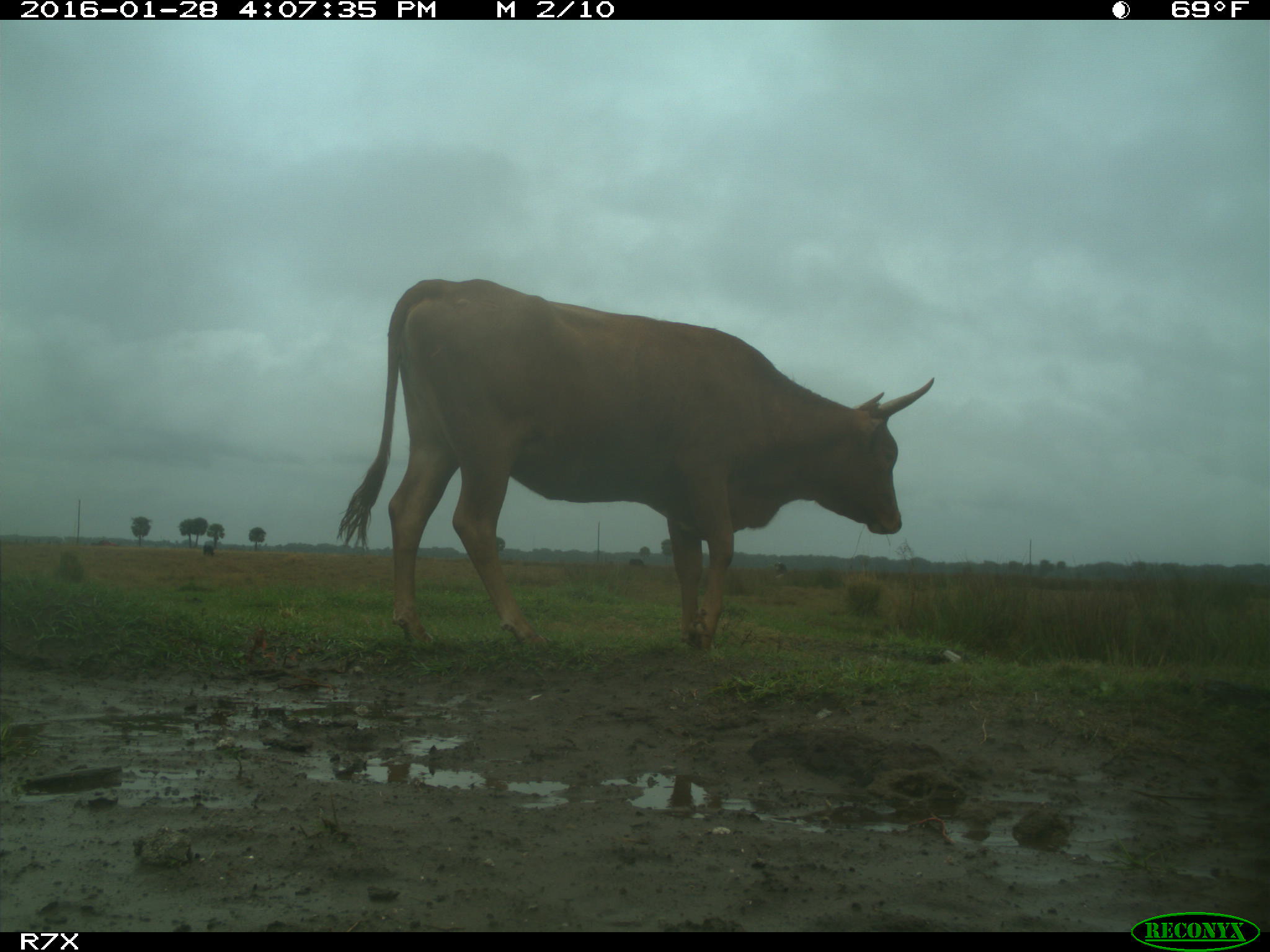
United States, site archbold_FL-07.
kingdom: Animalia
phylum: Chordata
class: Mammalia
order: Artiodactyla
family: Bovidae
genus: Bos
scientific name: Bos taurus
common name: domestic cow